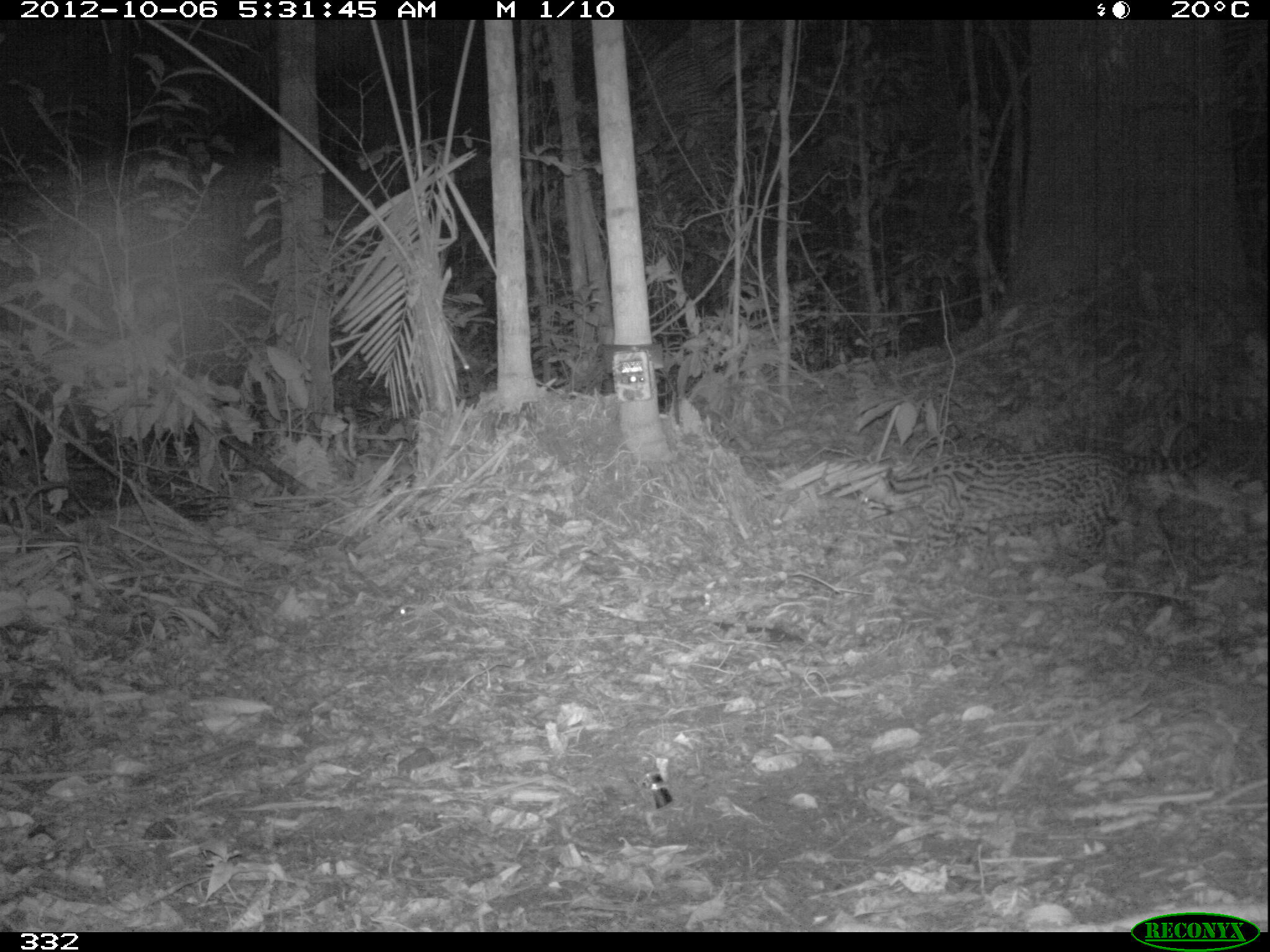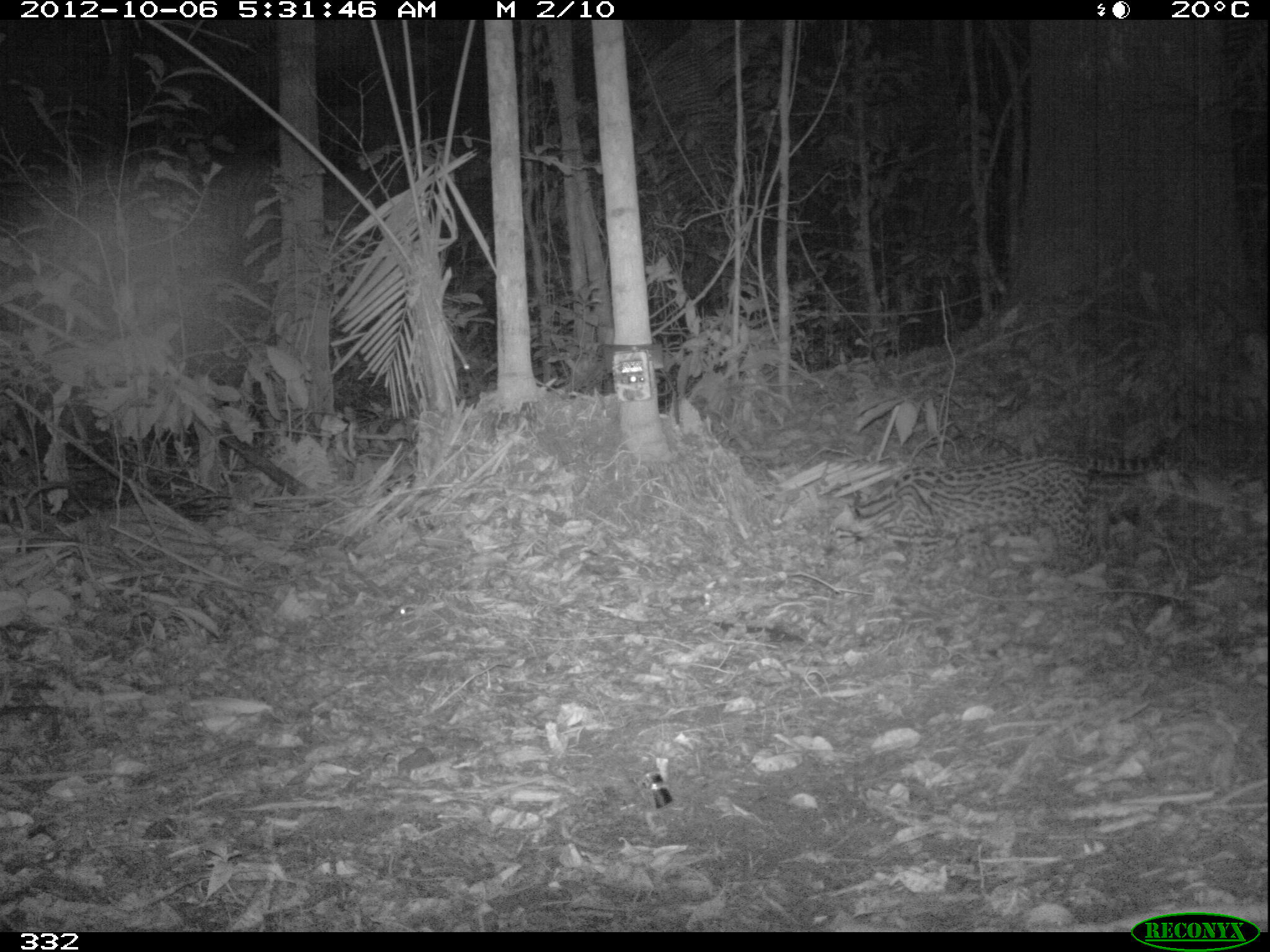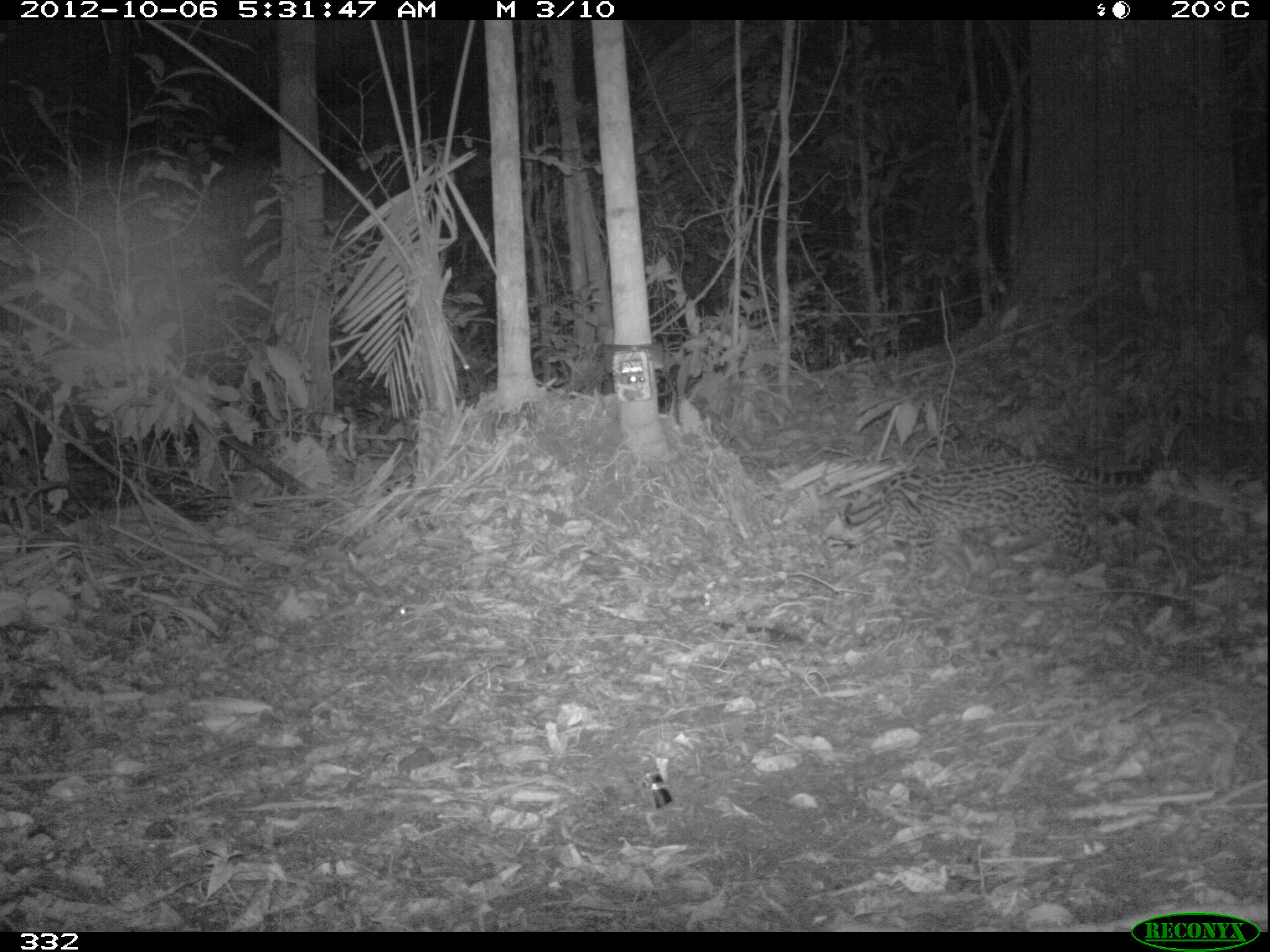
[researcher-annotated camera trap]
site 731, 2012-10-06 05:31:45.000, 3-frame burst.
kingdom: Animalia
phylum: Chordata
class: Mammalia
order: Carnivora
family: Felidae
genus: Leopardus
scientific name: Leopardus pardalis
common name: ocelot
Leopardus pardalis (ocelot).